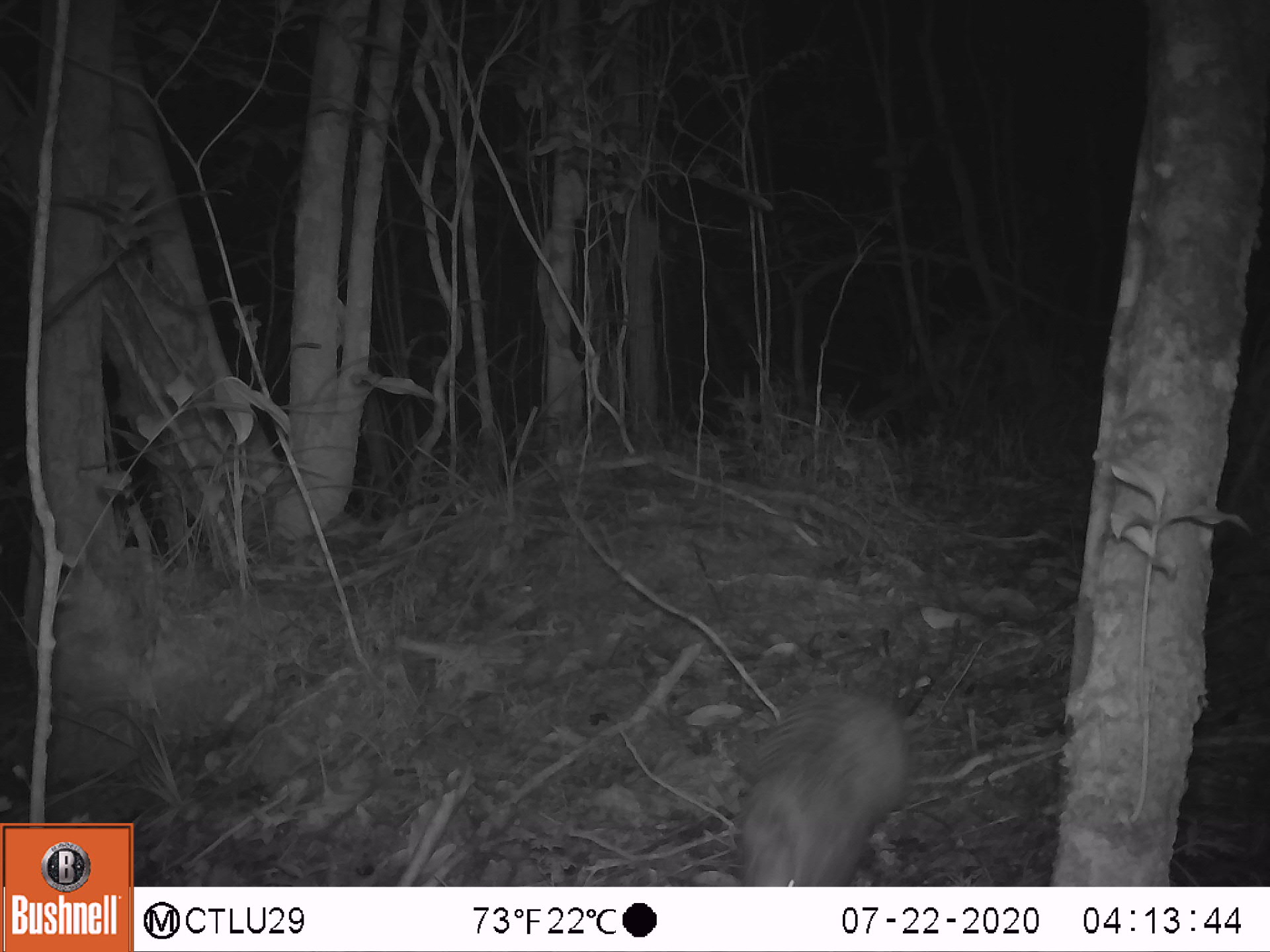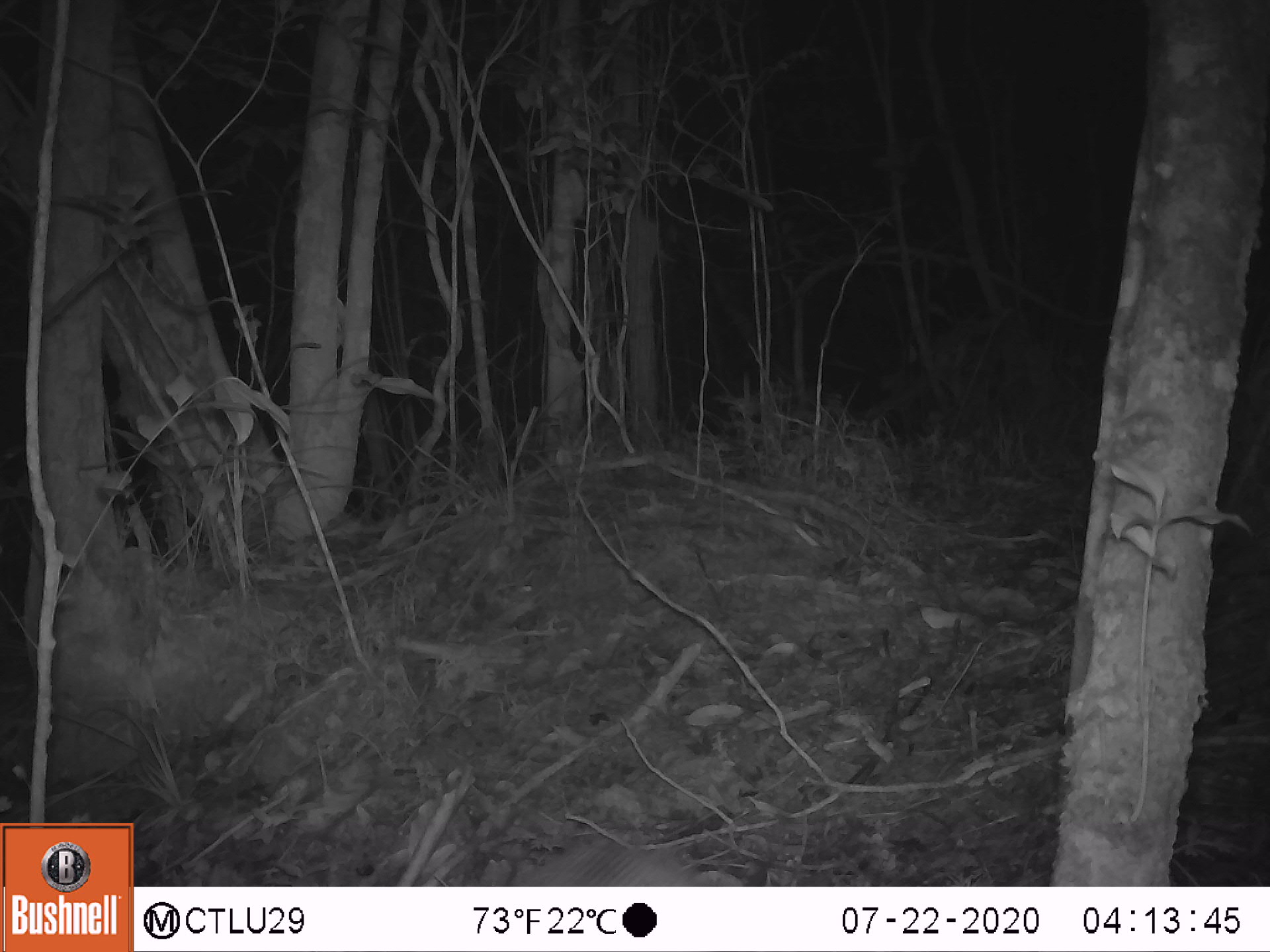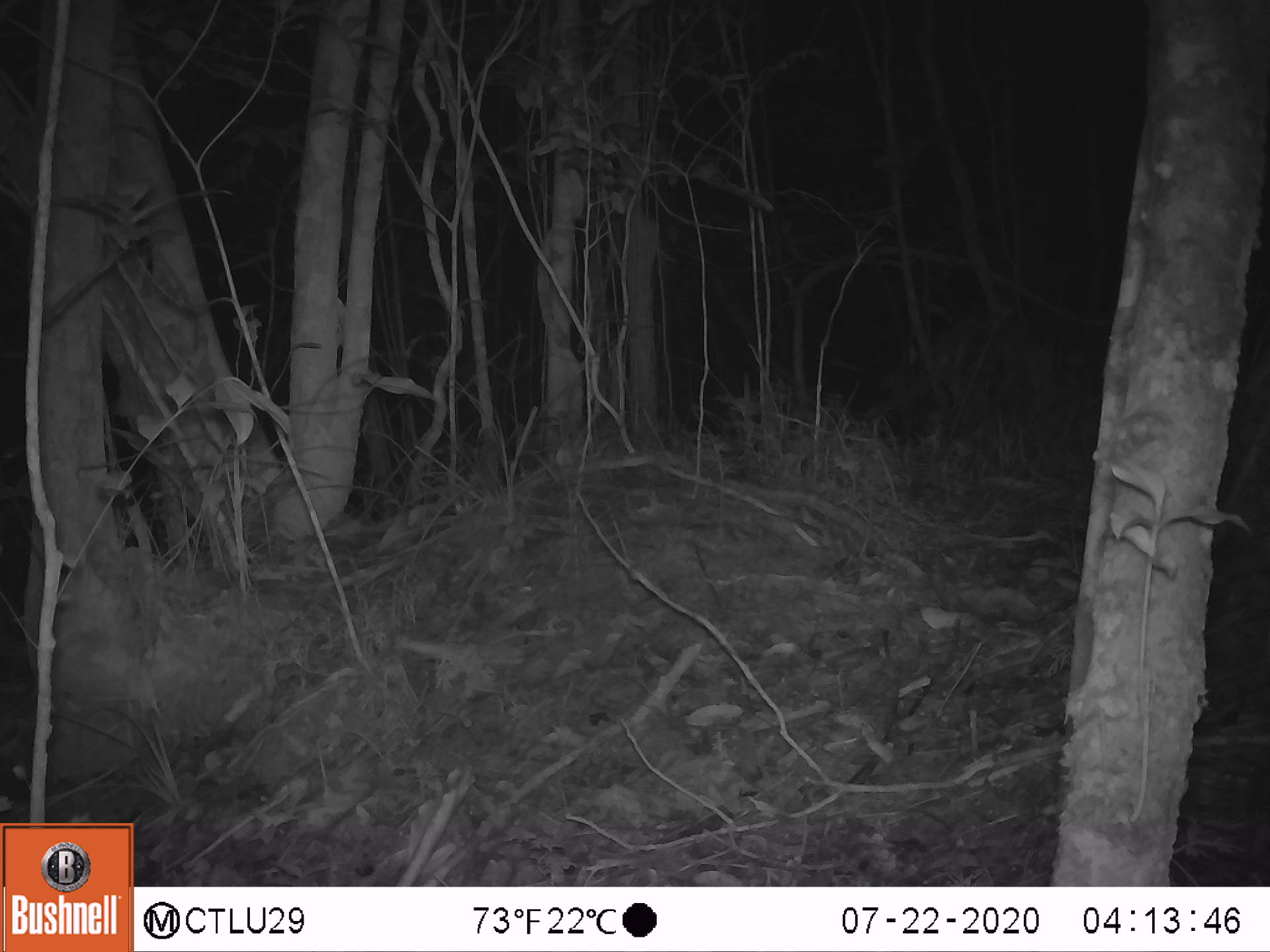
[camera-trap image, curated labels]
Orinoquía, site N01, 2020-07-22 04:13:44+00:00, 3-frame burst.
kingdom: Animalia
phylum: Chordata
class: Mammalia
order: Cingulata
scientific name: Cingulata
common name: armadillo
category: unknown armadillo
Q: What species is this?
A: Unknown armadillo (armadillo) (Cingulata).